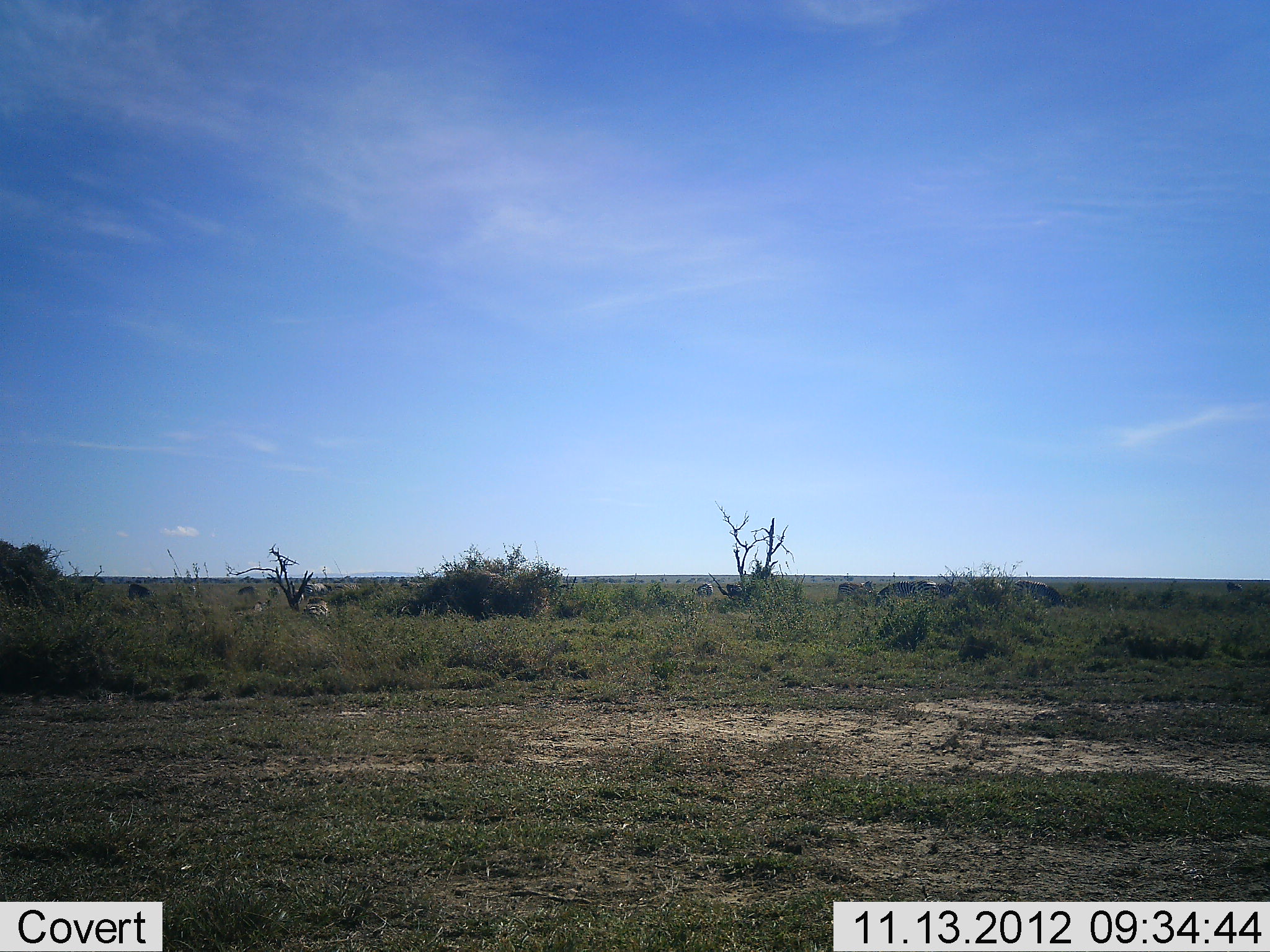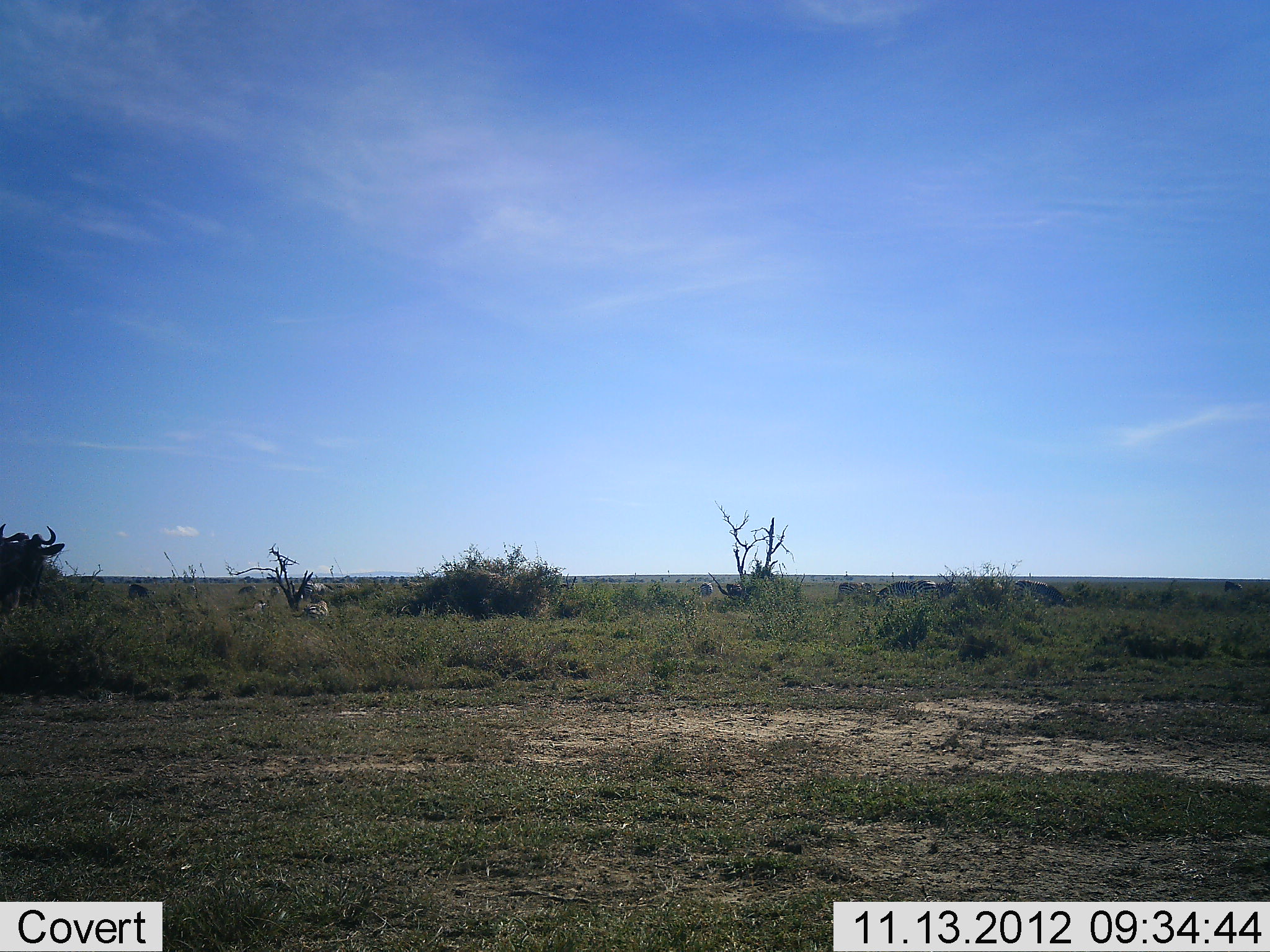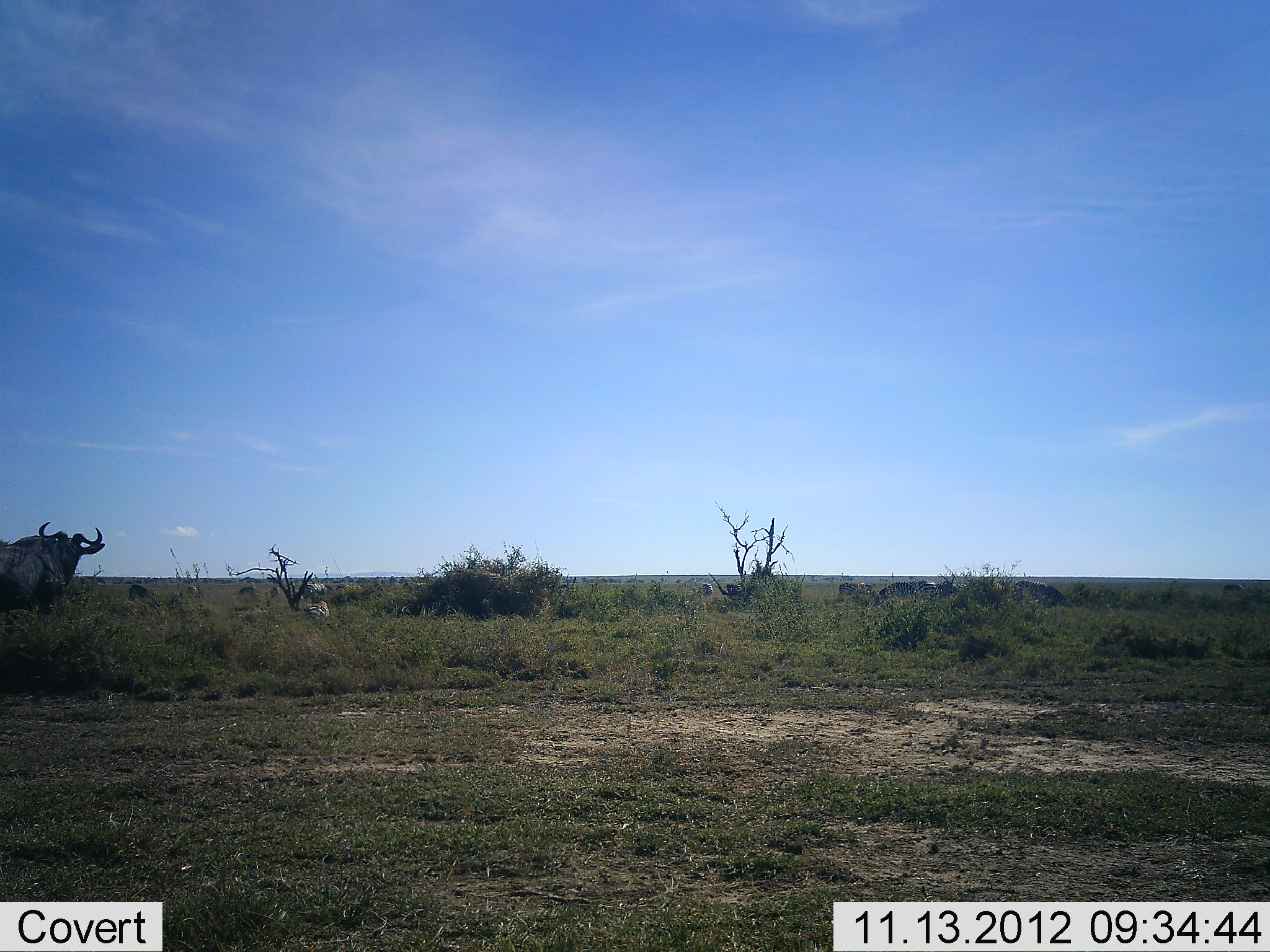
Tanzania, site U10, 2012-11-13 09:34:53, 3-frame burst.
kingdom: Animalia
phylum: Chordata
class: Mammalia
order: Artiodactyla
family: Bovidae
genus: Connochaetes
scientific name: Connochaetes taurinus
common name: blue wildebeest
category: wildebeest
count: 1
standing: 30%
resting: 0%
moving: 80%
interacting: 0%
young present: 0%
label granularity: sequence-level